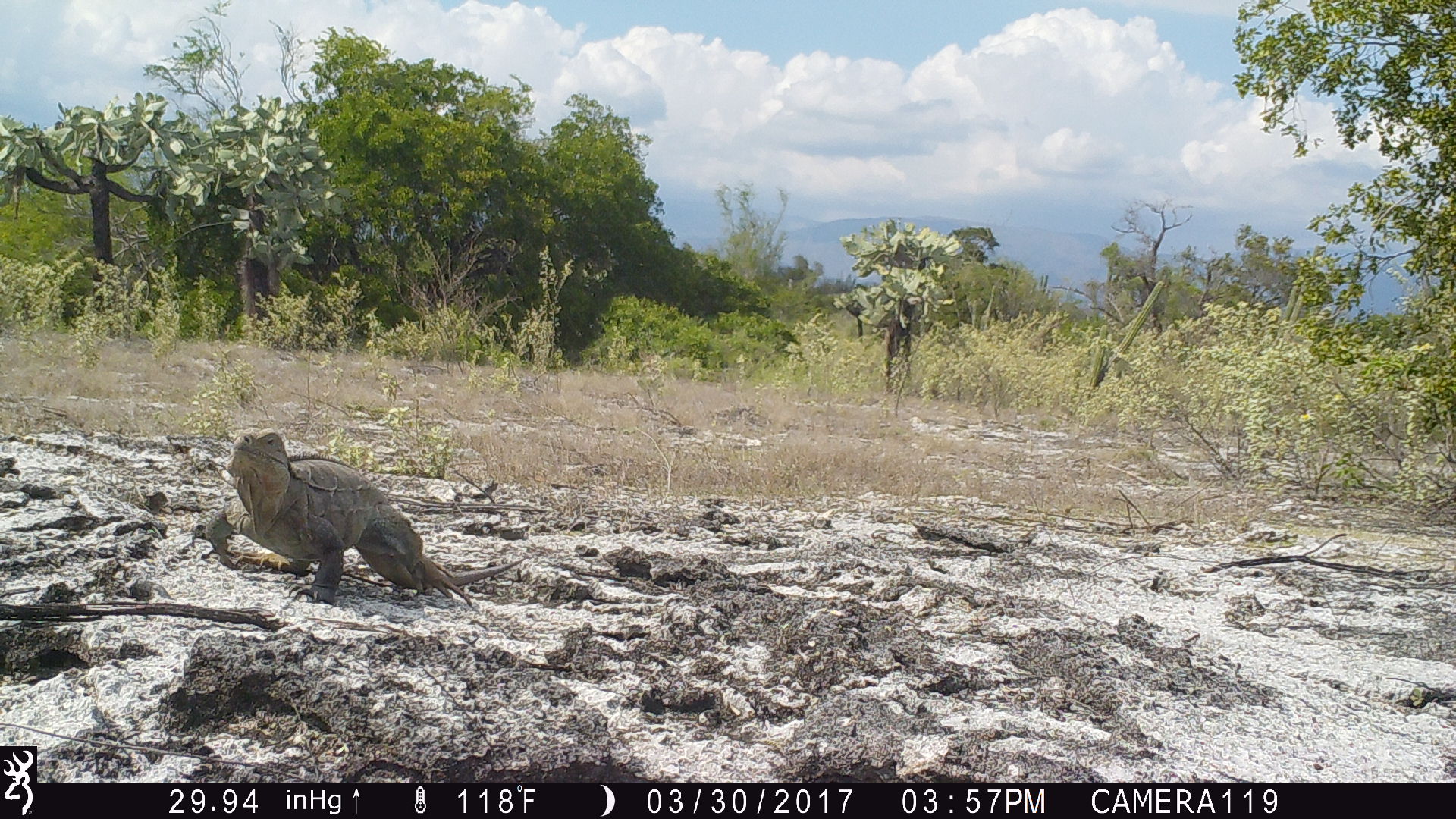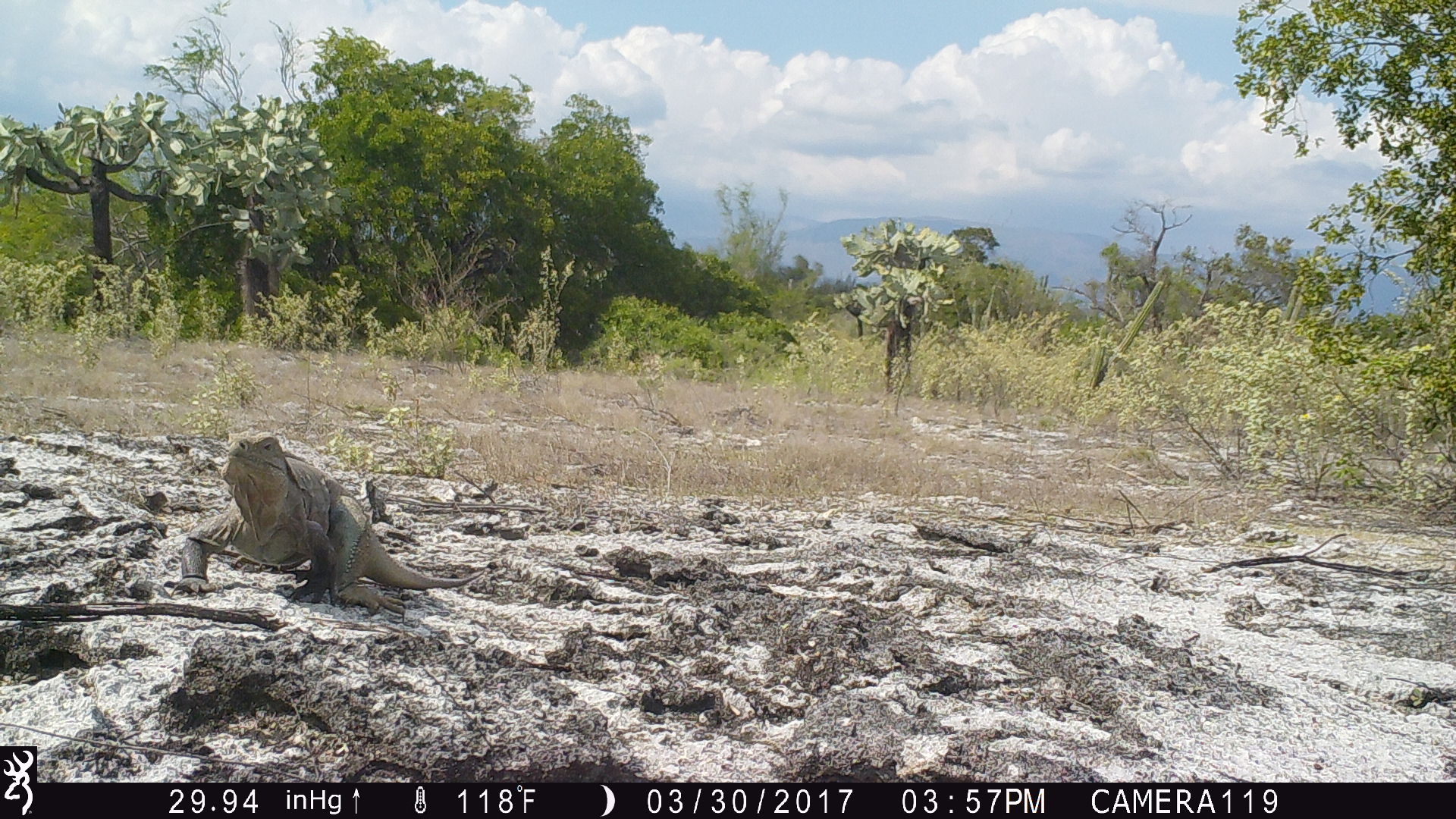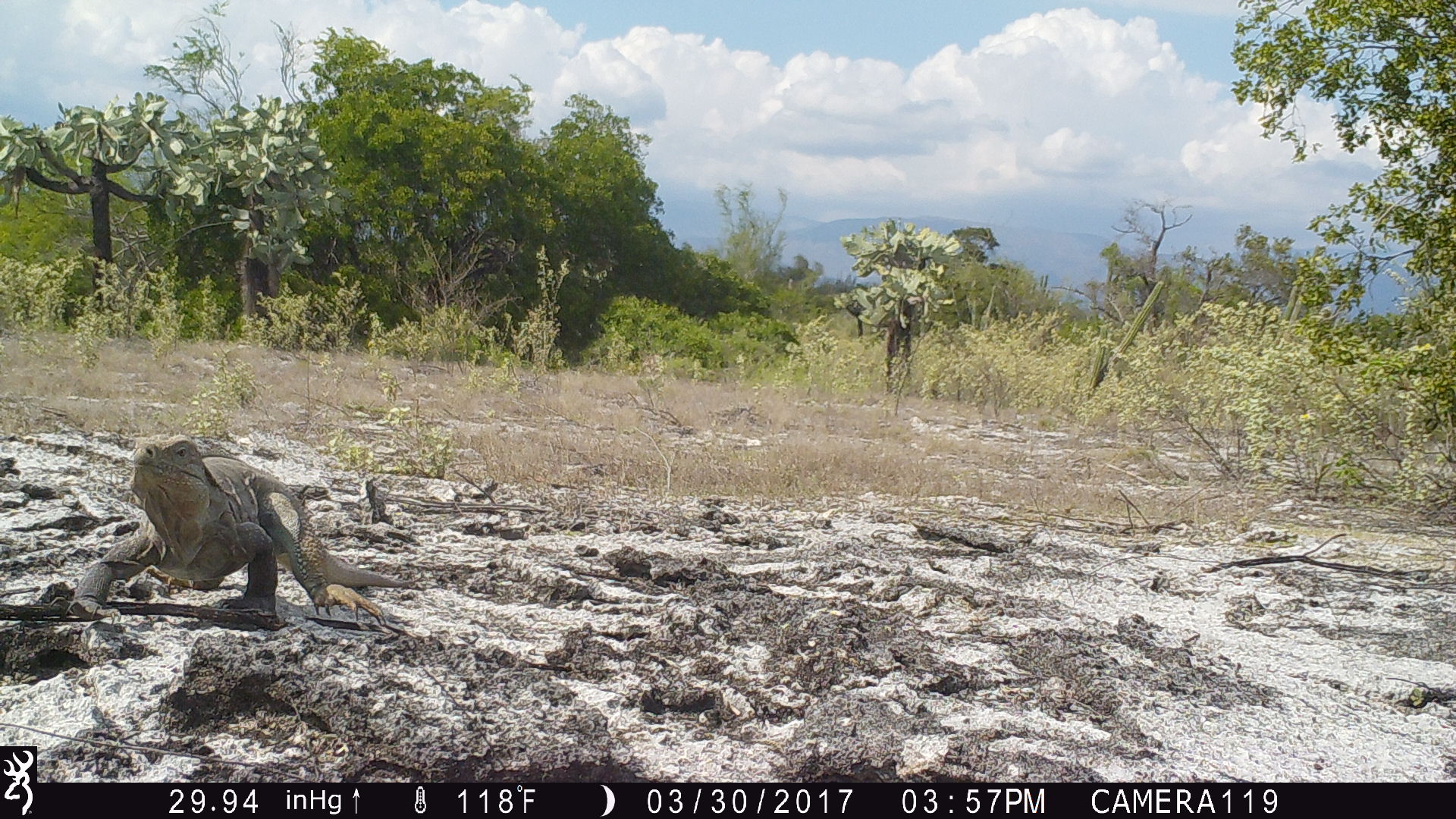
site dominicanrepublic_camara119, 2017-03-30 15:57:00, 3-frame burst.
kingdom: Animalia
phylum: Chordata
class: Reptilia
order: Squamata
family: Iguanidae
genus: Iguana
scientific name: Iguana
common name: typical iguanas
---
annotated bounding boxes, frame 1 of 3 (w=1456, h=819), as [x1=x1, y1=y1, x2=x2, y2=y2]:
iguana: [x1=214, y1=428, x2=525, y2=607]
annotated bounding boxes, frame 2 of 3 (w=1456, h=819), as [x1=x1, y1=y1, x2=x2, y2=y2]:
iguana: [x1=167, y1=435, x2=485, y2=617]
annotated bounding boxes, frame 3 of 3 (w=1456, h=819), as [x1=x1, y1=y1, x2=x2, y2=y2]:
iguana: [x1=71, y1=436, x2=408, y2=628]